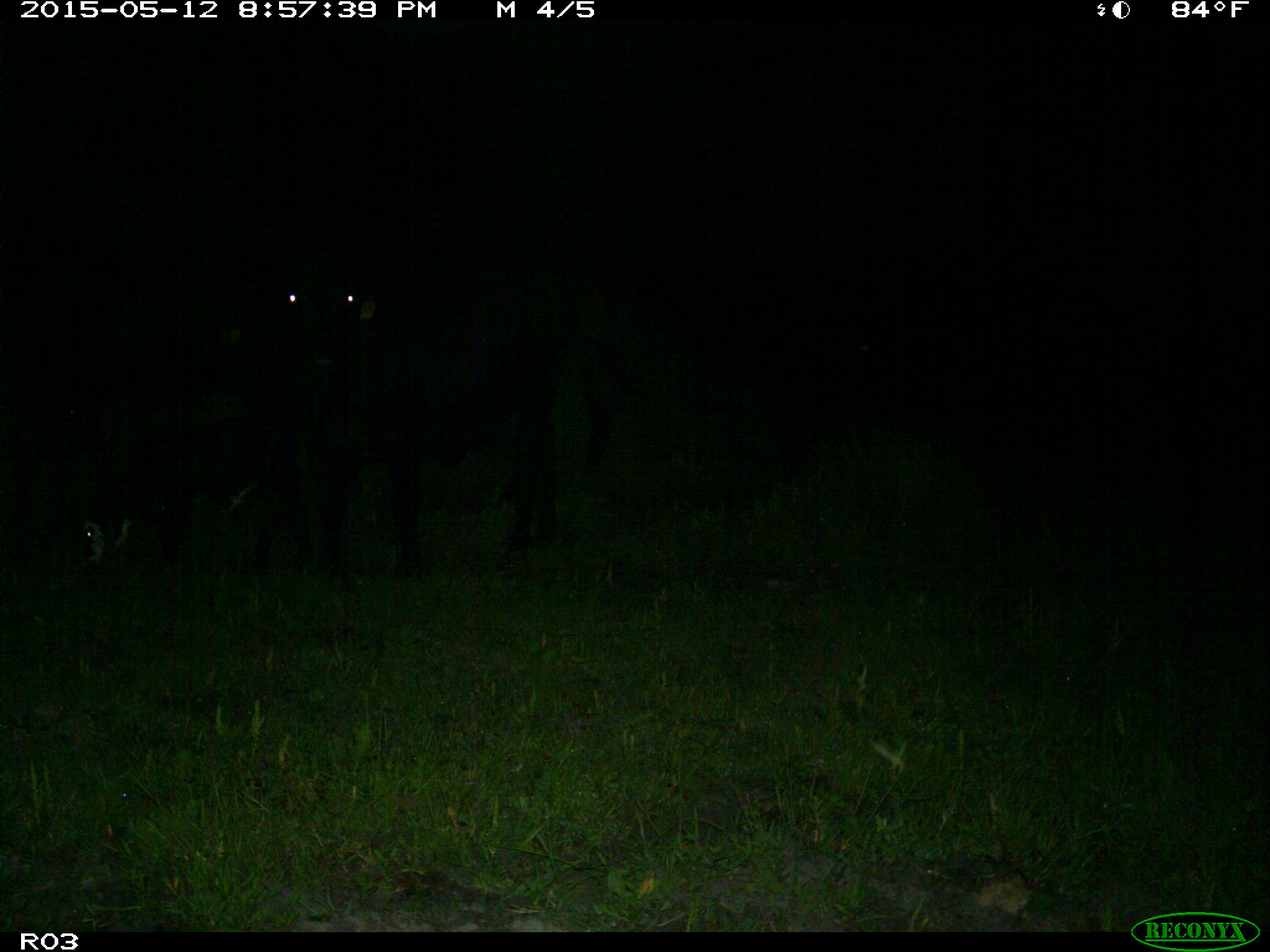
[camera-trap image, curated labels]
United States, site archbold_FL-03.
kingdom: Animalia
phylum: Chordata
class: Mammalia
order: Artiodactyla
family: Bovidae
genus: Bos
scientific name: Bos taurus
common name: domestic cow